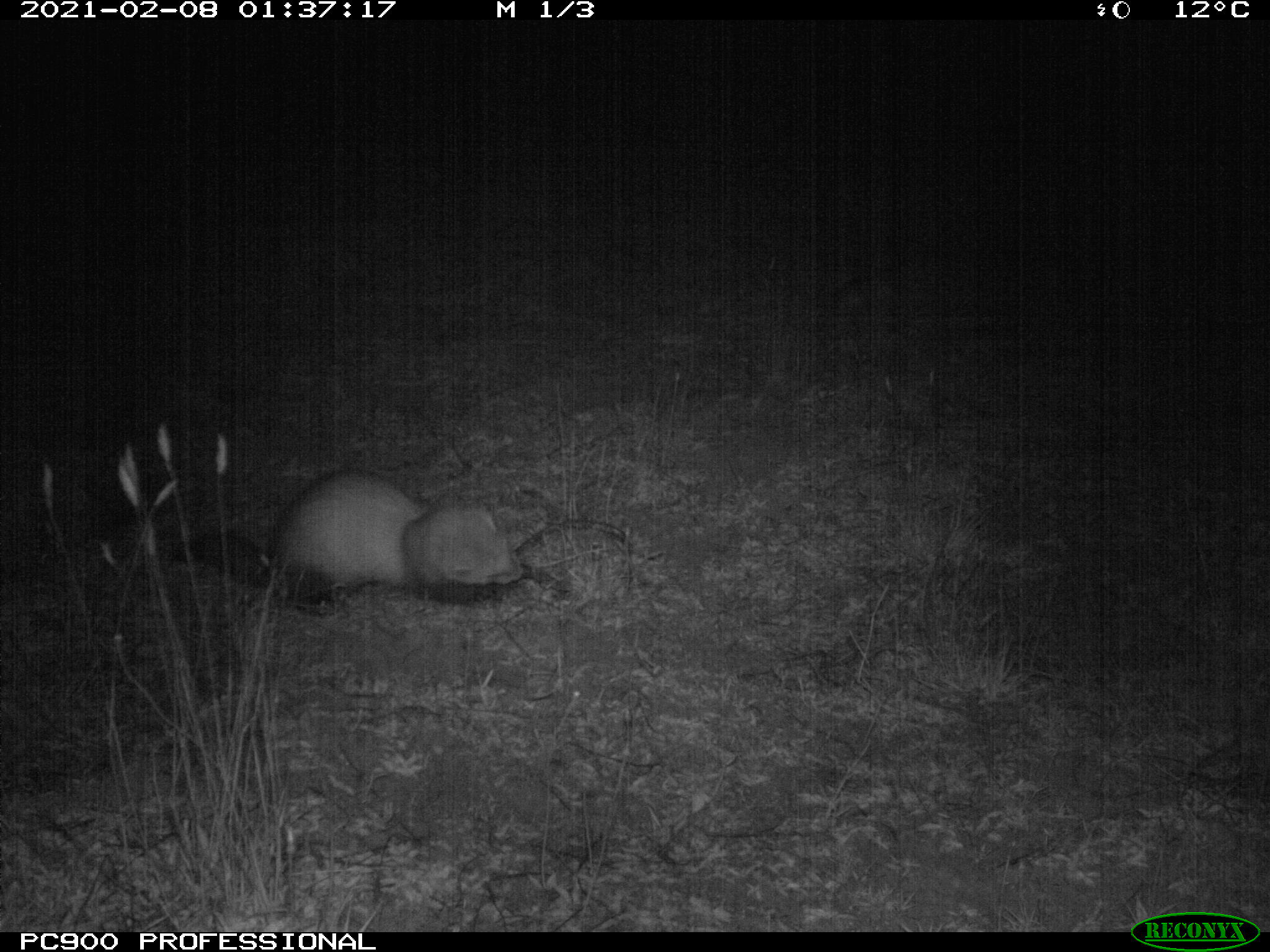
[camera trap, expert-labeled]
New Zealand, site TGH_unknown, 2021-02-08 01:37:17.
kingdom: Animalia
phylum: Chordata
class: Mammalia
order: Carnivora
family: Mustelidae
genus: Mustela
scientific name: Mustela furo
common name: ferret